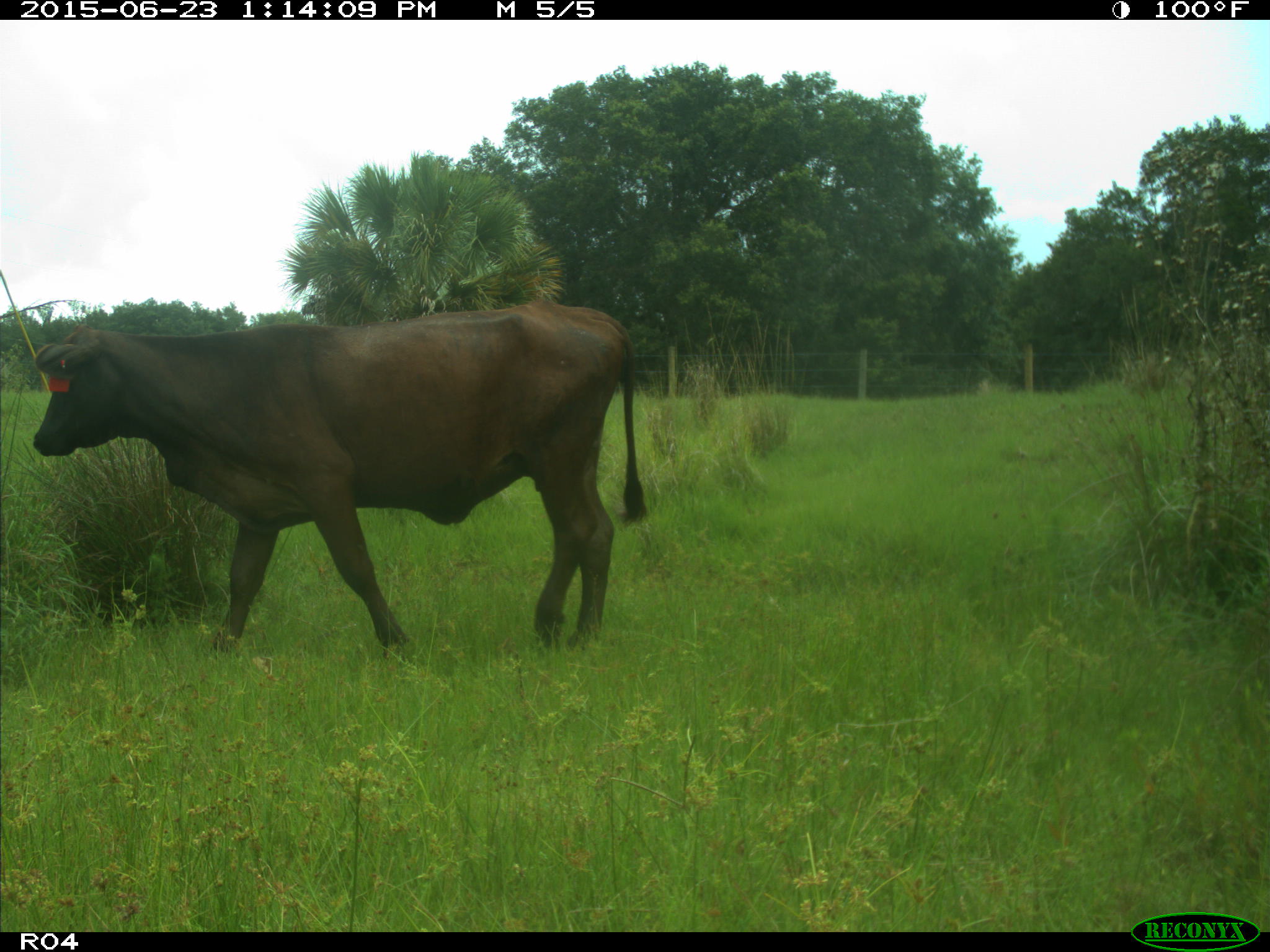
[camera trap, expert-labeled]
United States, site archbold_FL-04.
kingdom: Animalia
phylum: Chordata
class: Mammalia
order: Artiodactyla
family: Bovidae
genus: Bos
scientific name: Bos taurus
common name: domestic cow